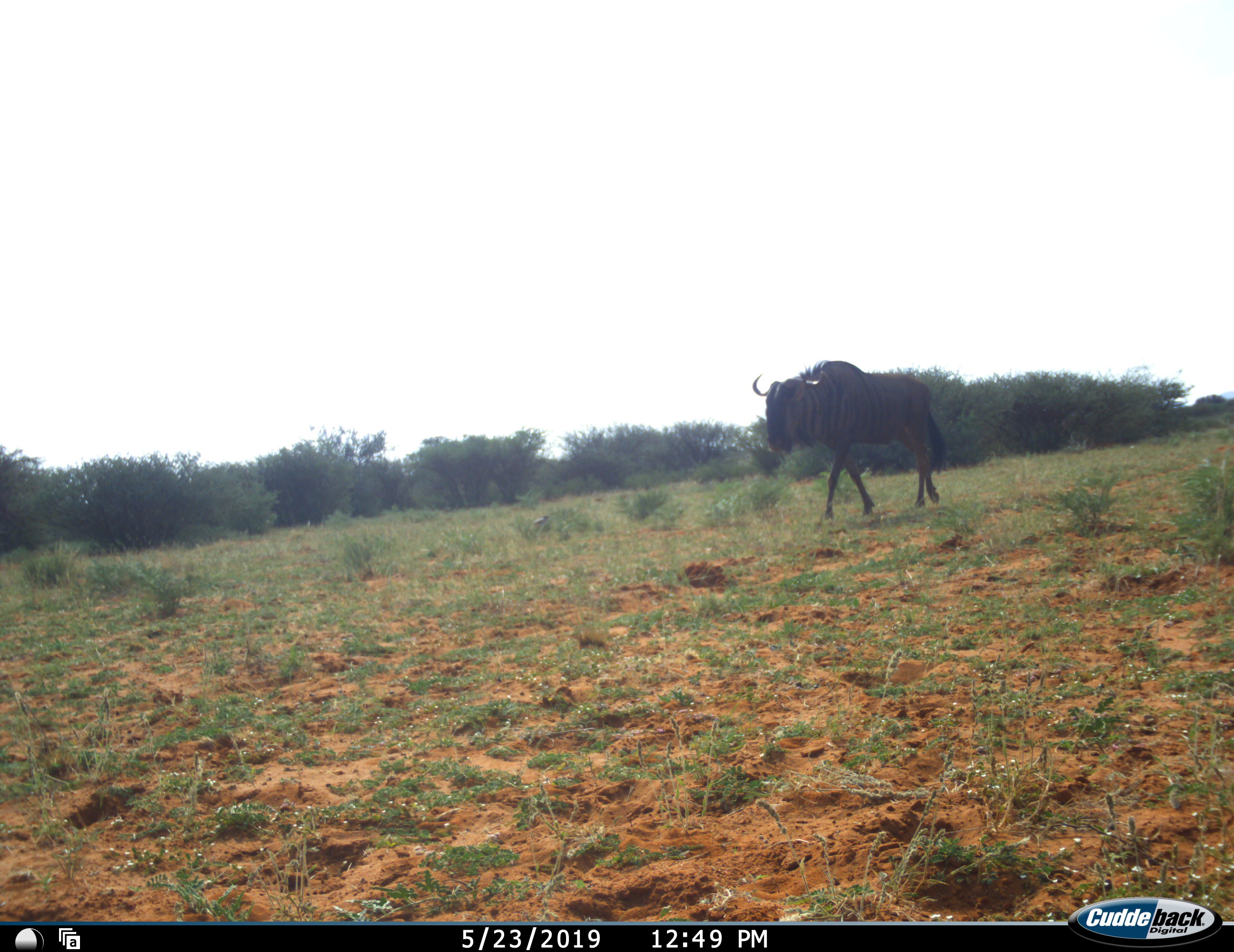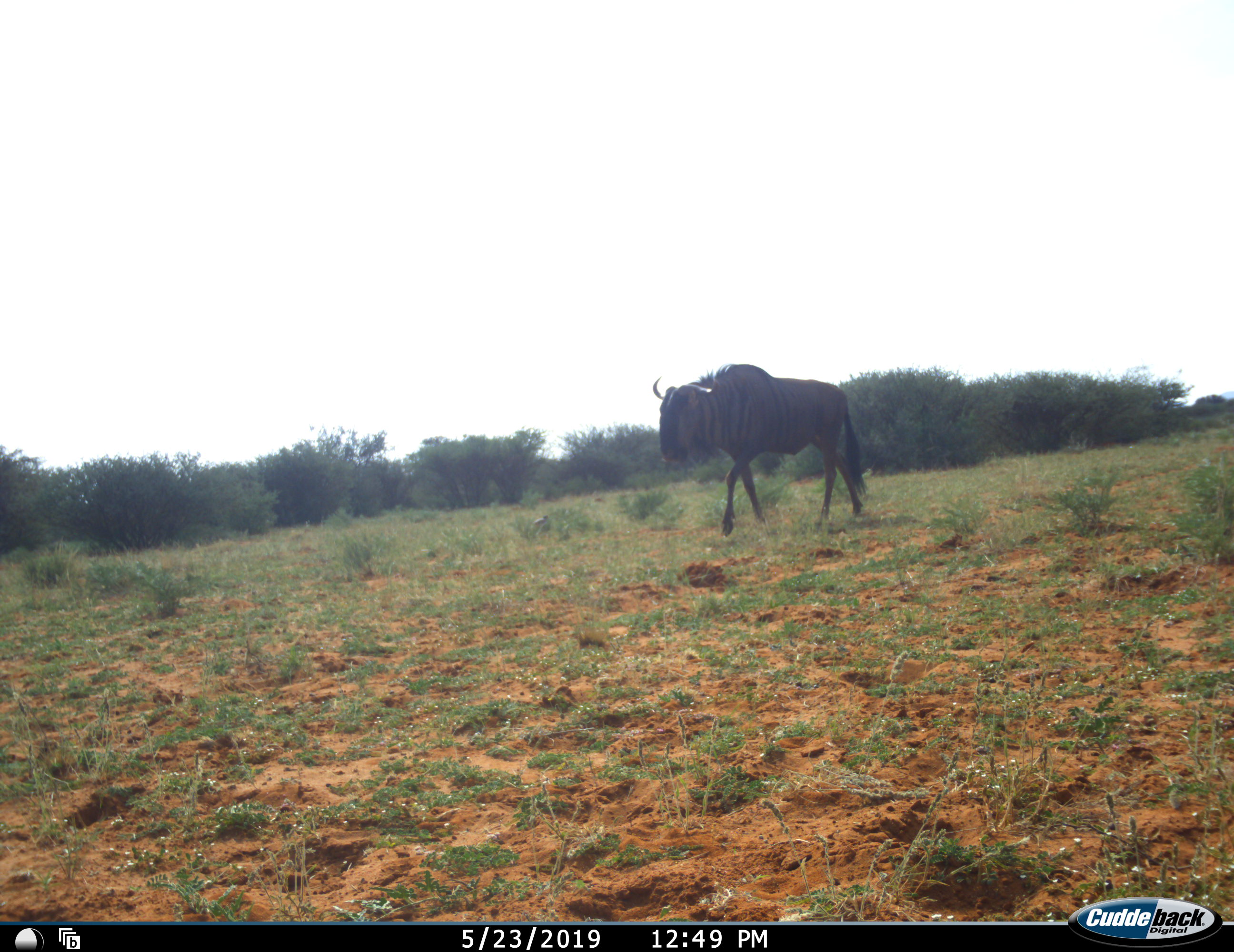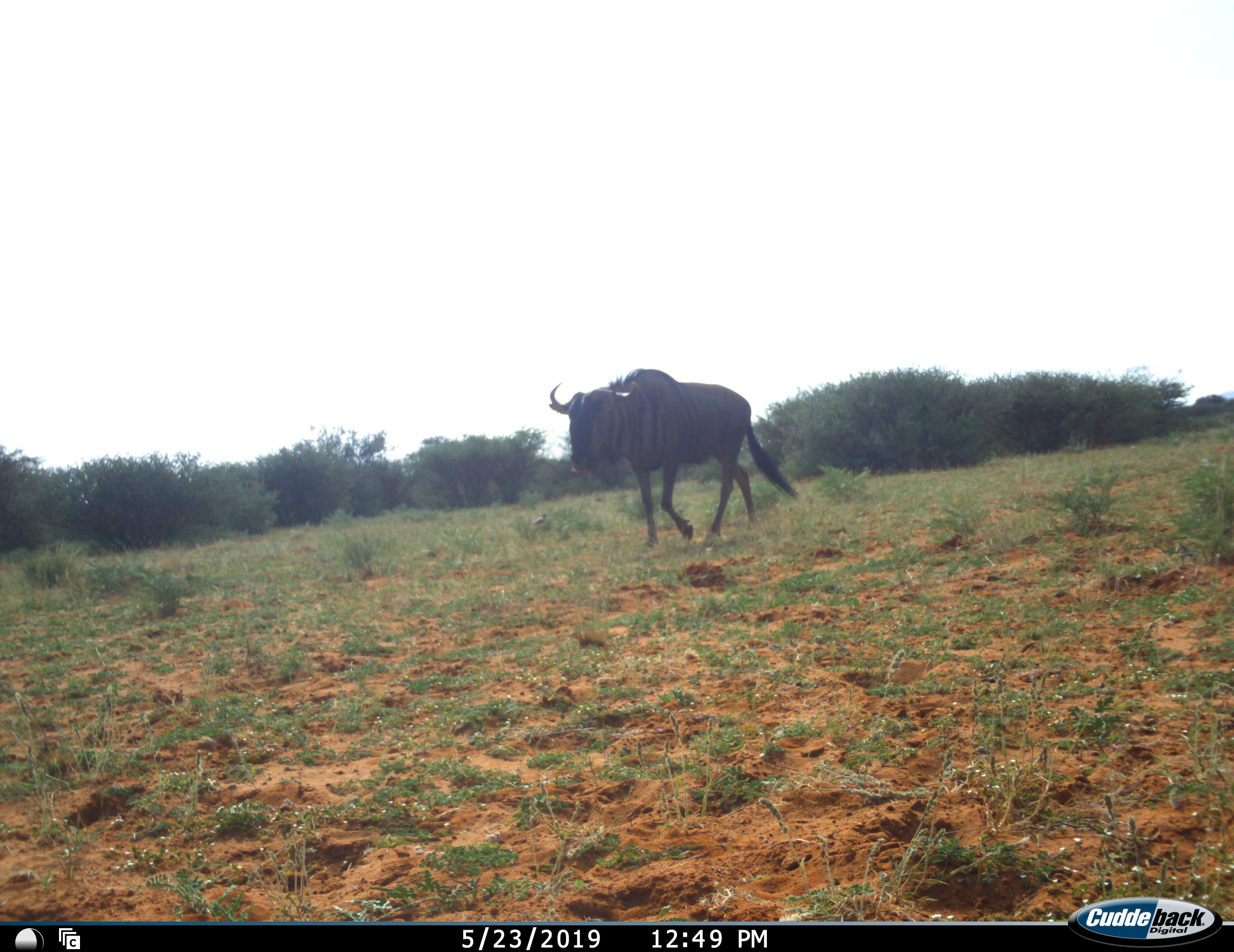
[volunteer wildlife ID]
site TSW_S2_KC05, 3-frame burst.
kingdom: Animalia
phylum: Chordata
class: Mammalia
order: Artiodactyla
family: Bovidae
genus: Connochaetes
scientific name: Connochaetes taurinus taurinus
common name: blue wildebeest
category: wildebeestblue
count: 1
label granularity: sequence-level